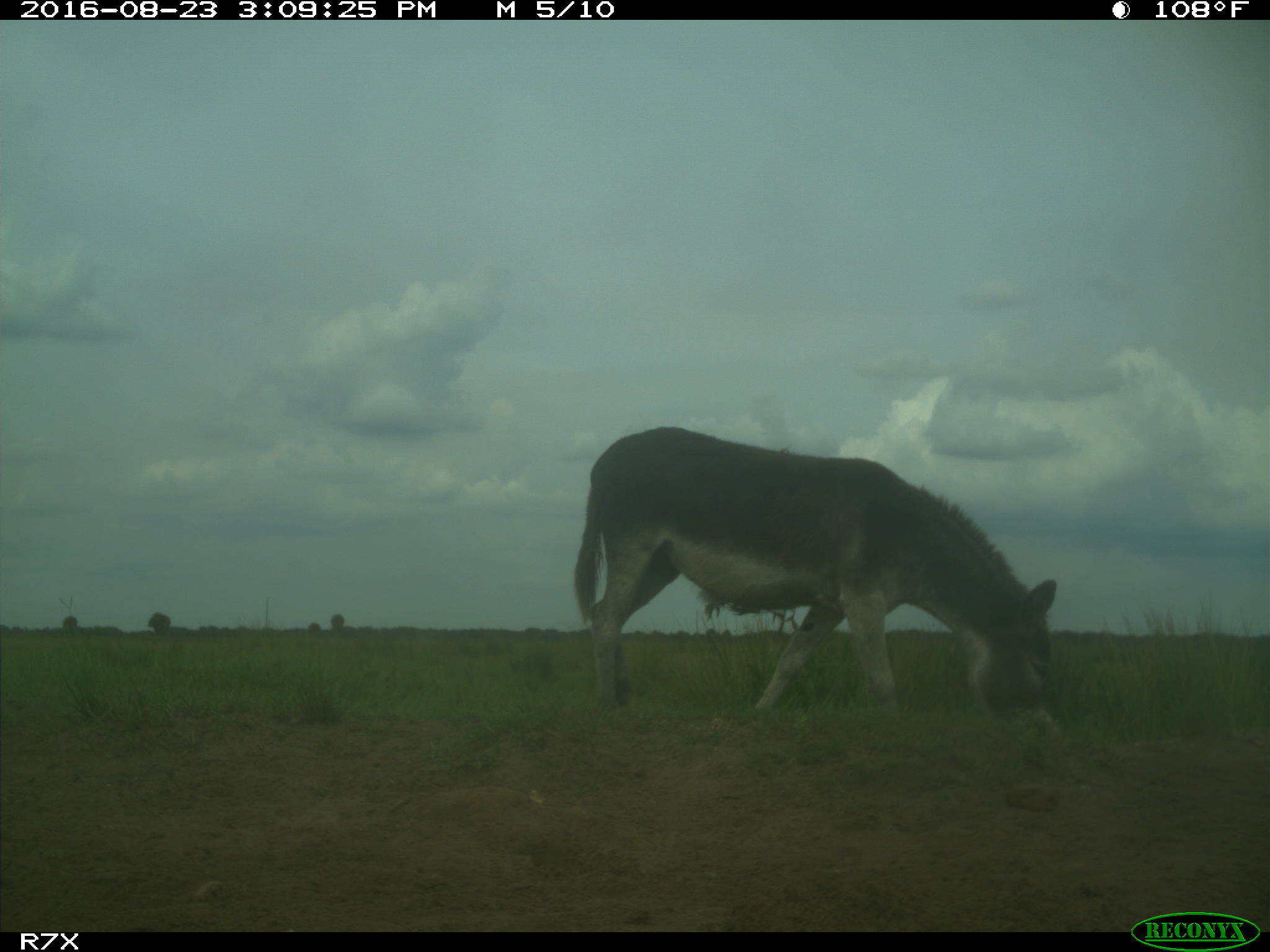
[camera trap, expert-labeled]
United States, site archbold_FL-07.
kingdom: Animalia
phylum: Chordata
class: Mammalia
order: Perissodactyla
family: Equidae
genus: Equus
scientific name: Equus africanus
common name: african wild ass